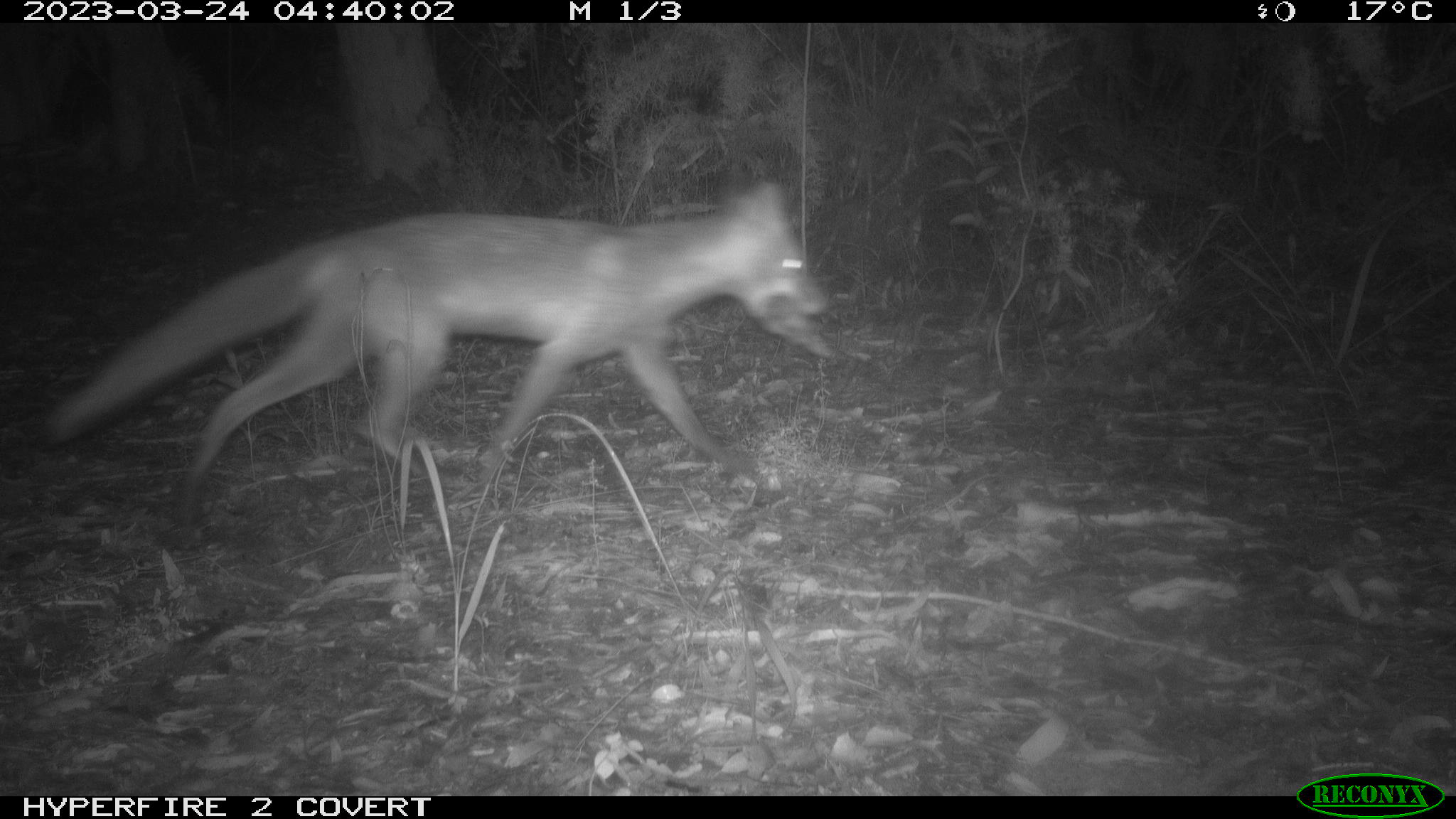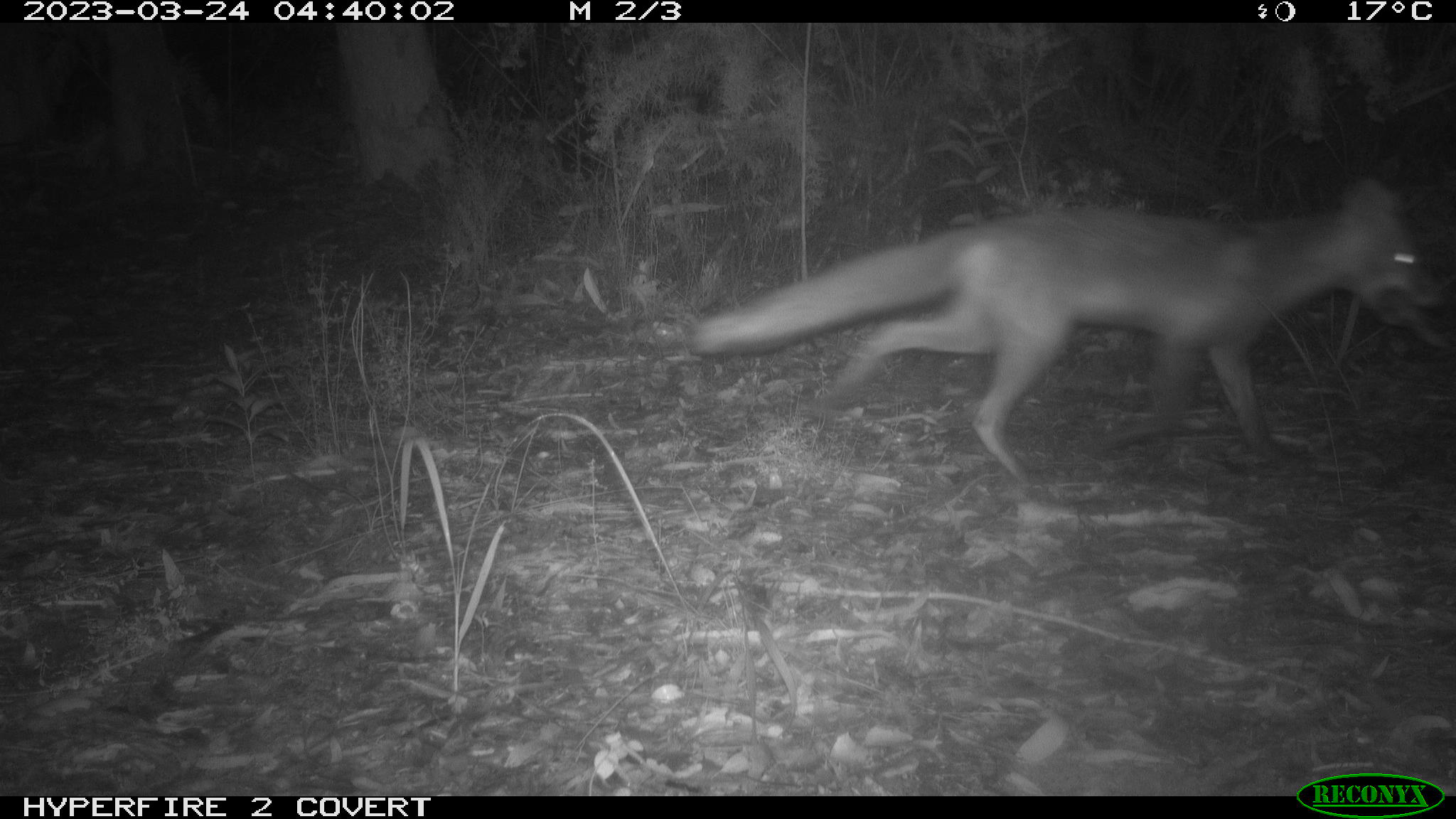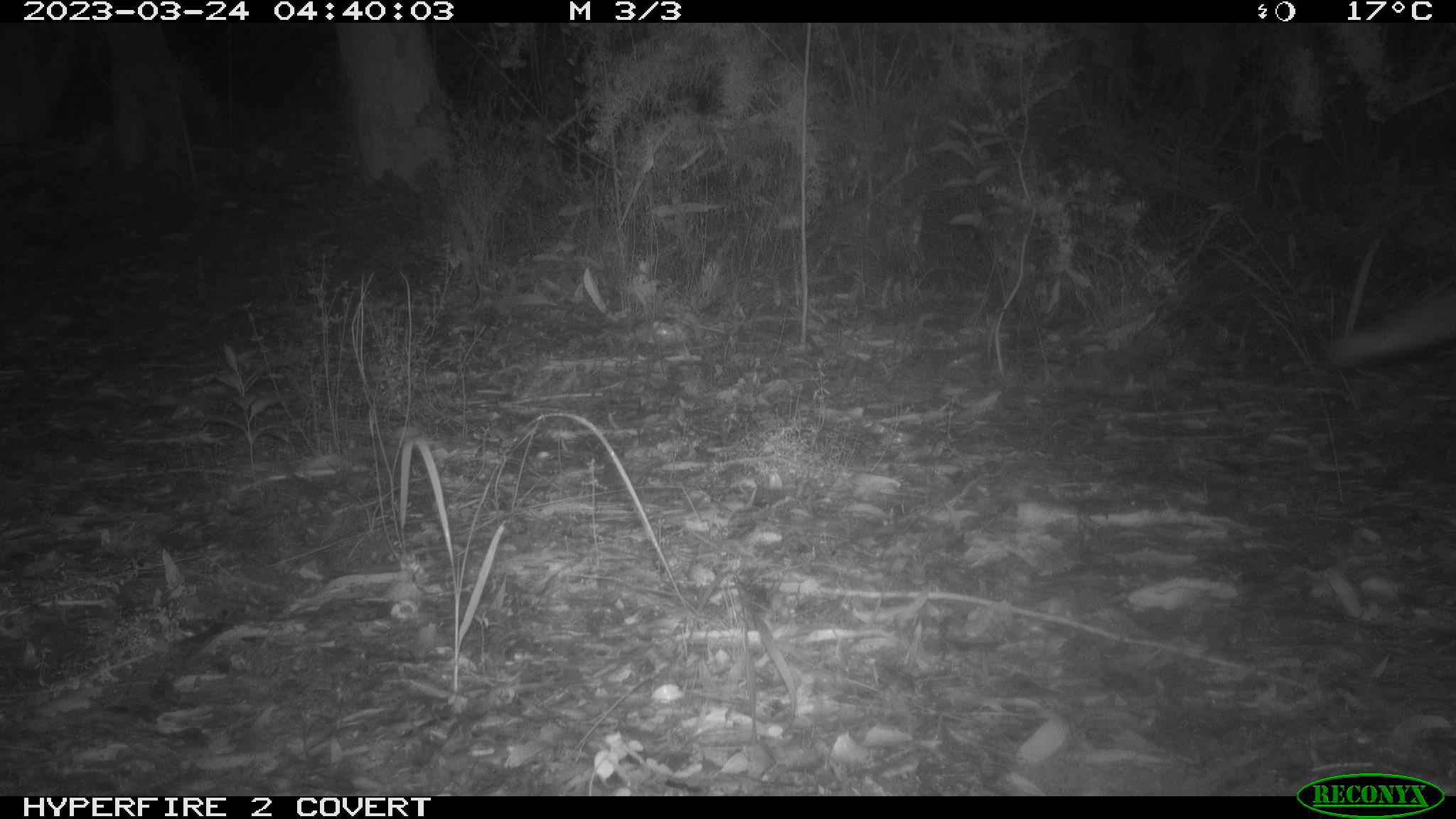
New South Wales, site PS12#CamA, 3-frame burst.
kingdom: Animalia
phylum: Chordata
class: Mammalia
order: Carnivora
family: Canidae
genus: Vulpes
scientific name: Vulpes vulpes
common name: red fox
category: fox